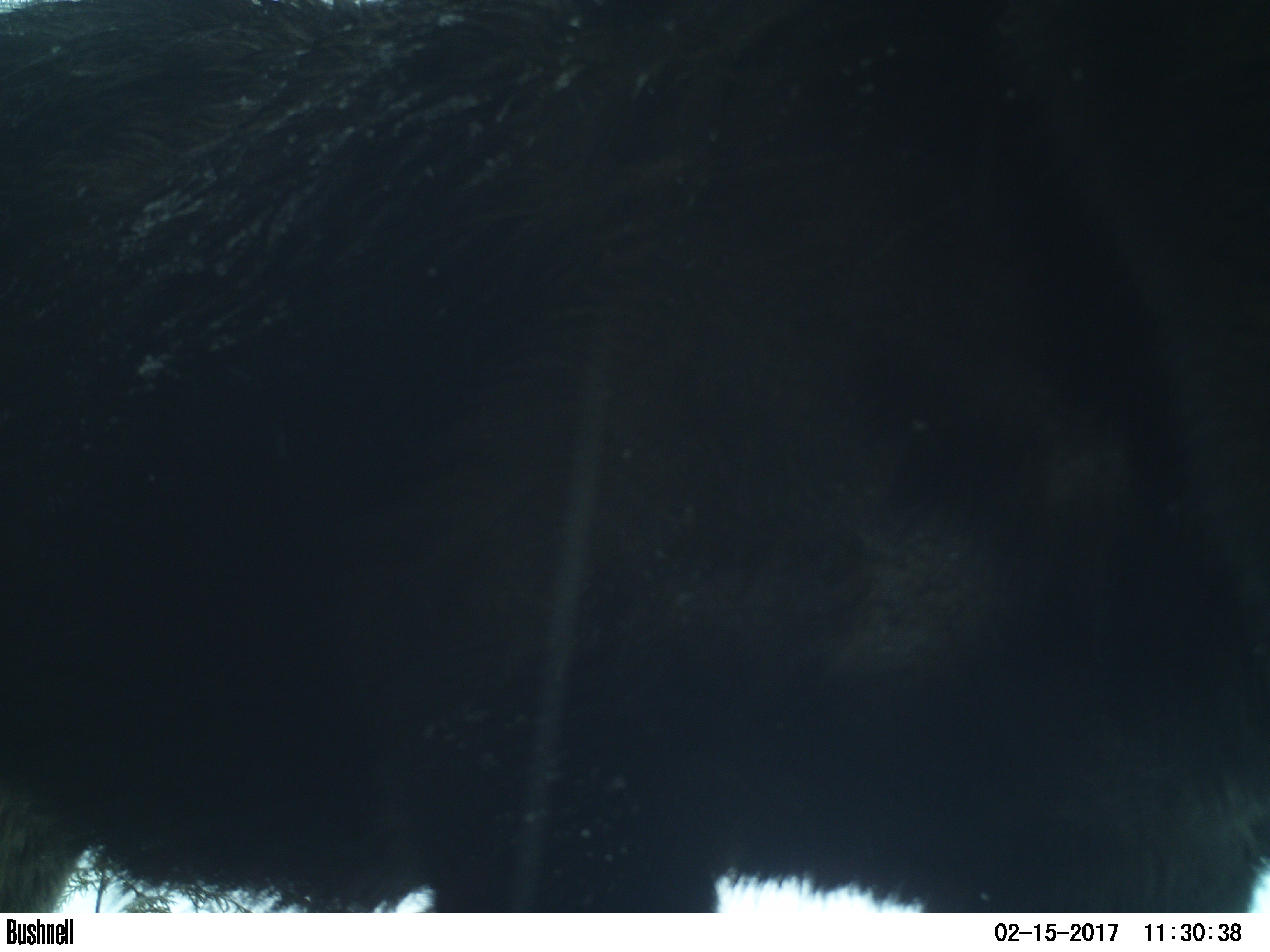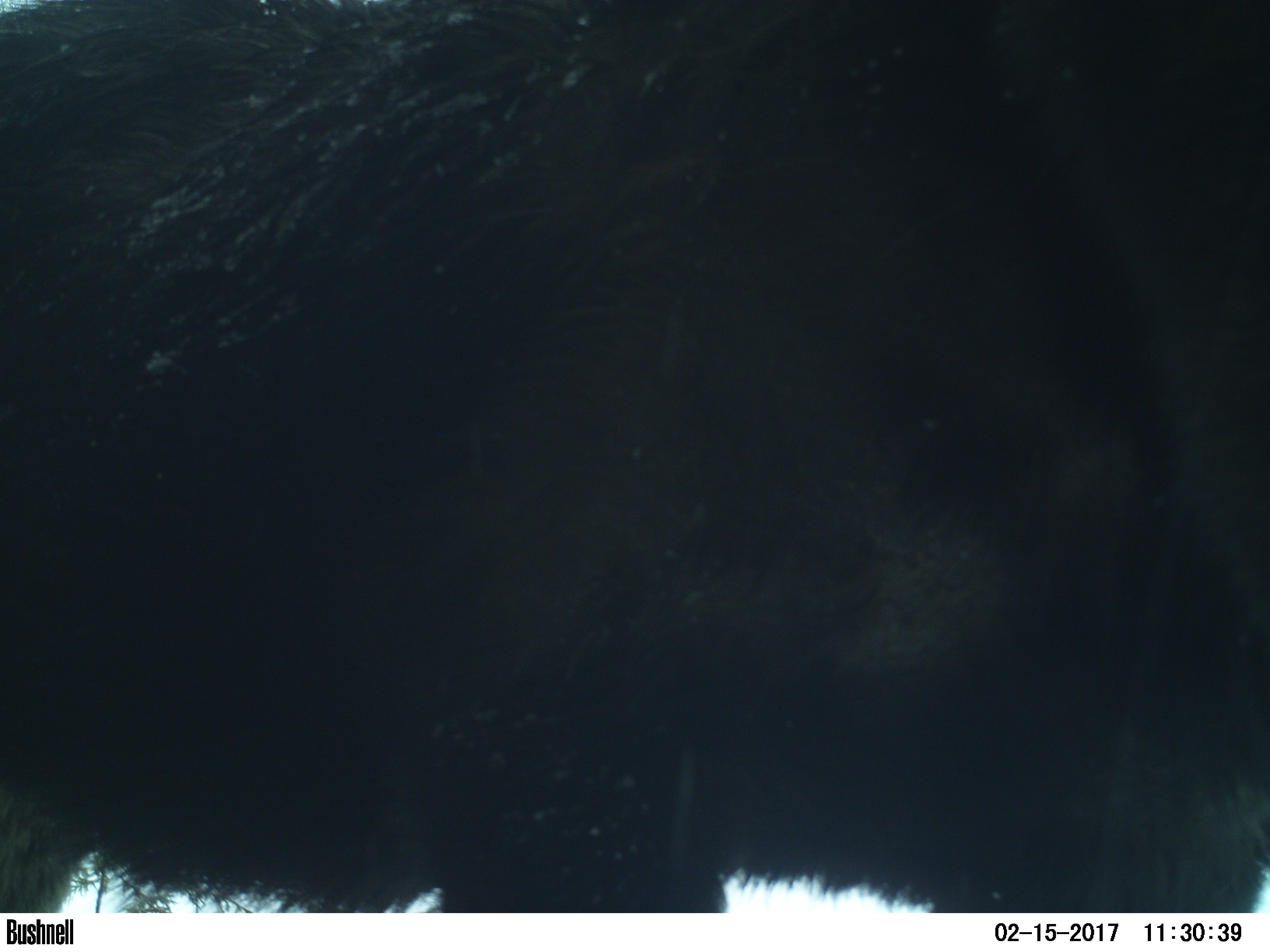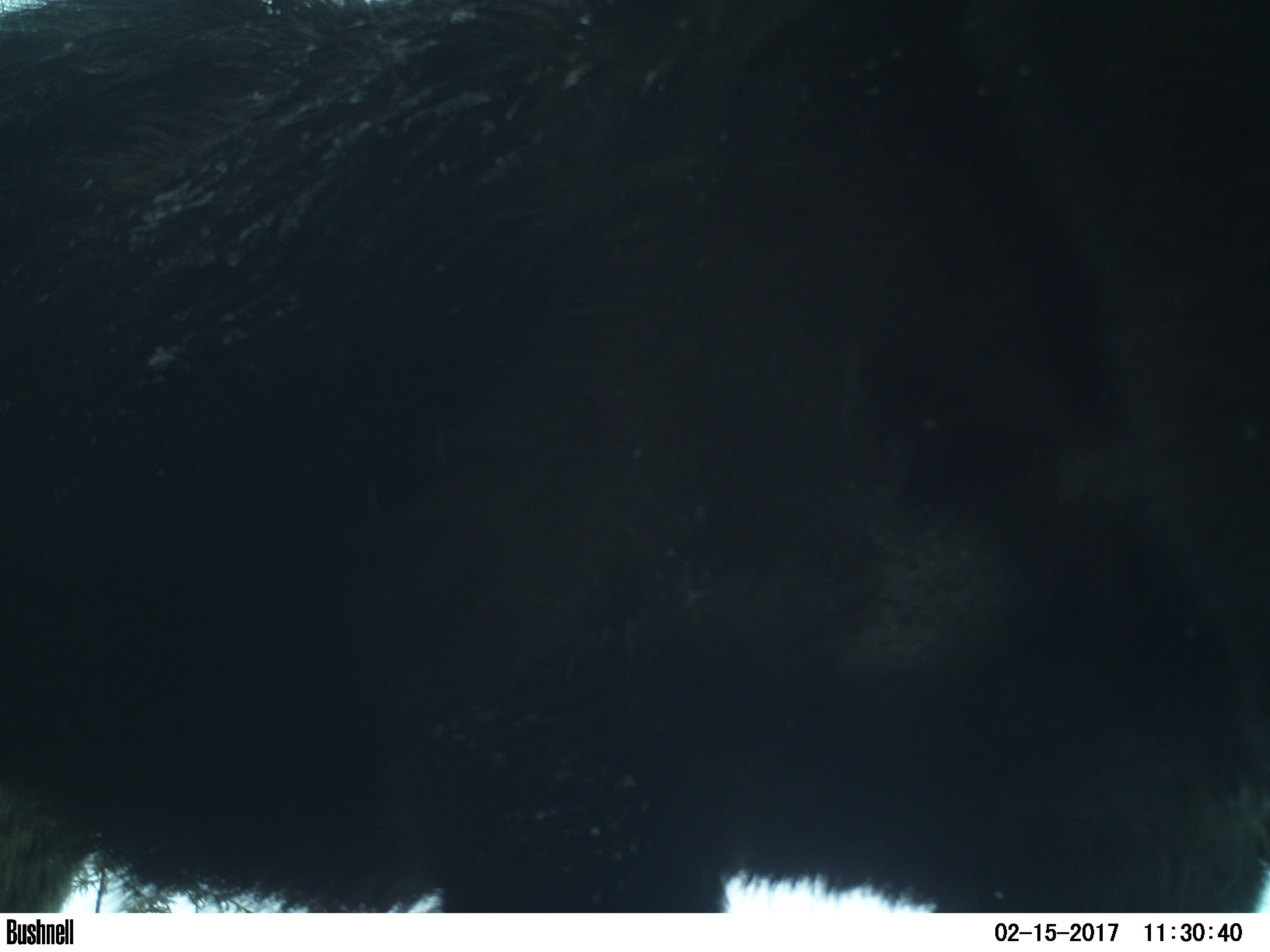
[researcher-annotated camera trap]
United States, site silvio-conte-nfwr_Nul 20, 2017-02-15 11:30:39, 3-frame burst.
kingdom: Animalia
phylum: Chordata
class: Mammalia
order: Artiodactyla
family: Cervidae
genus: Alces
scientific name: Alces alces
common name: moose